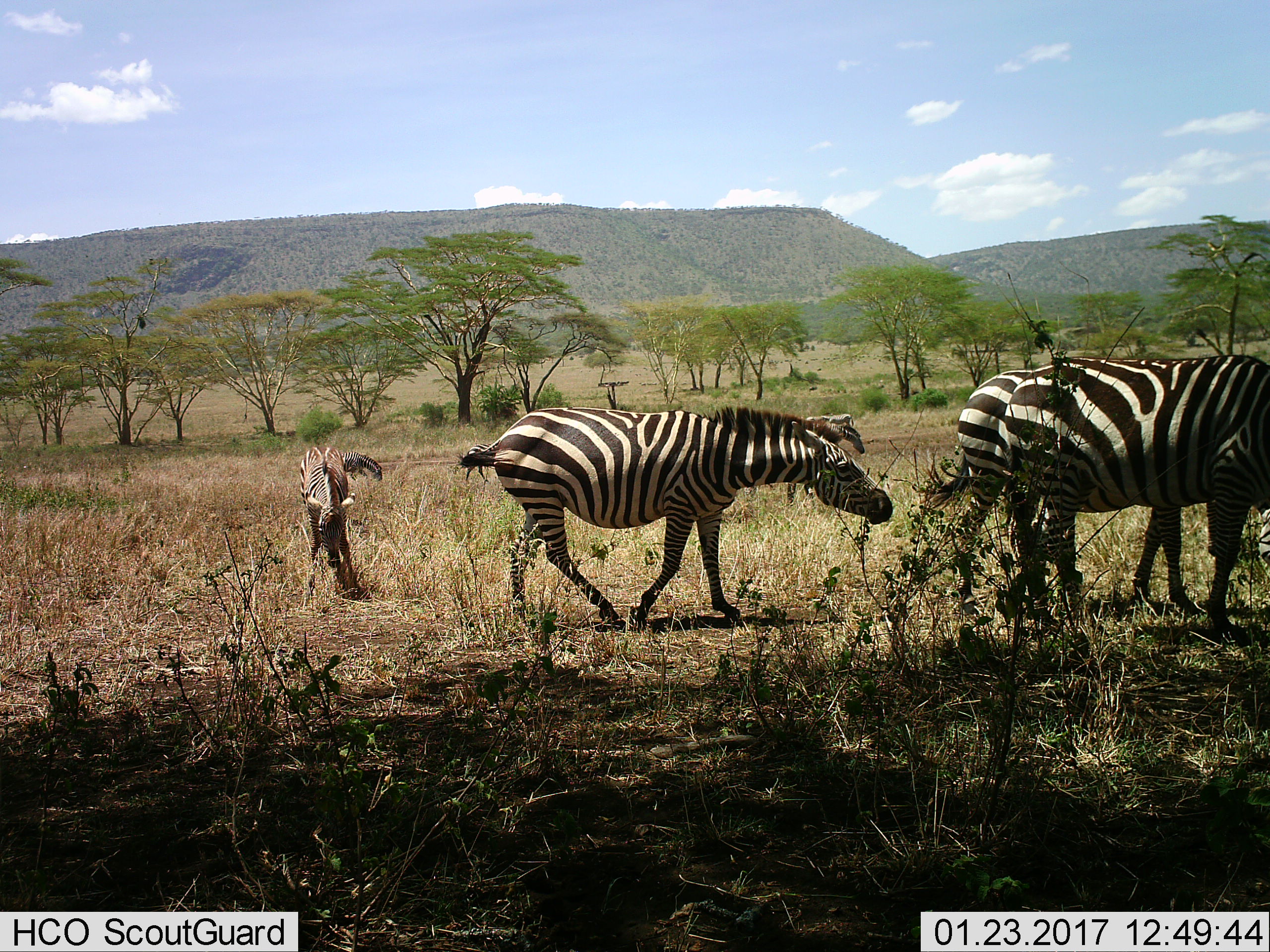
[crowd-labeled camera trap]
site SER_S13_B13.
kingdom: Animalia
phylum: Chordata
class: Mammalia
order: Perissodactyla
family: Equidae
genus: Equus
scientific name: Equus quagga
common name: plains zebra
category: zebraplains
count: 6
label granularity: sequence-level